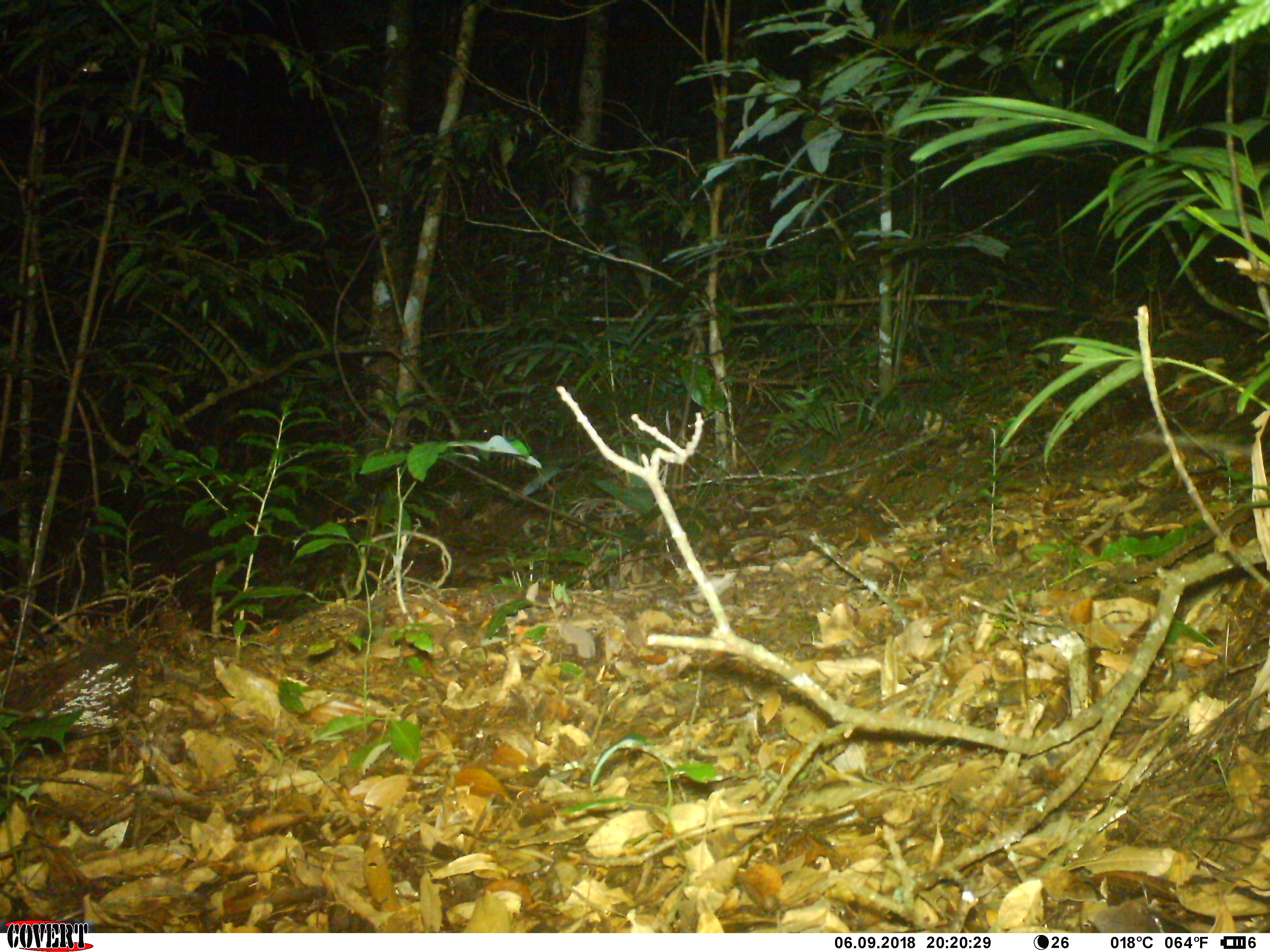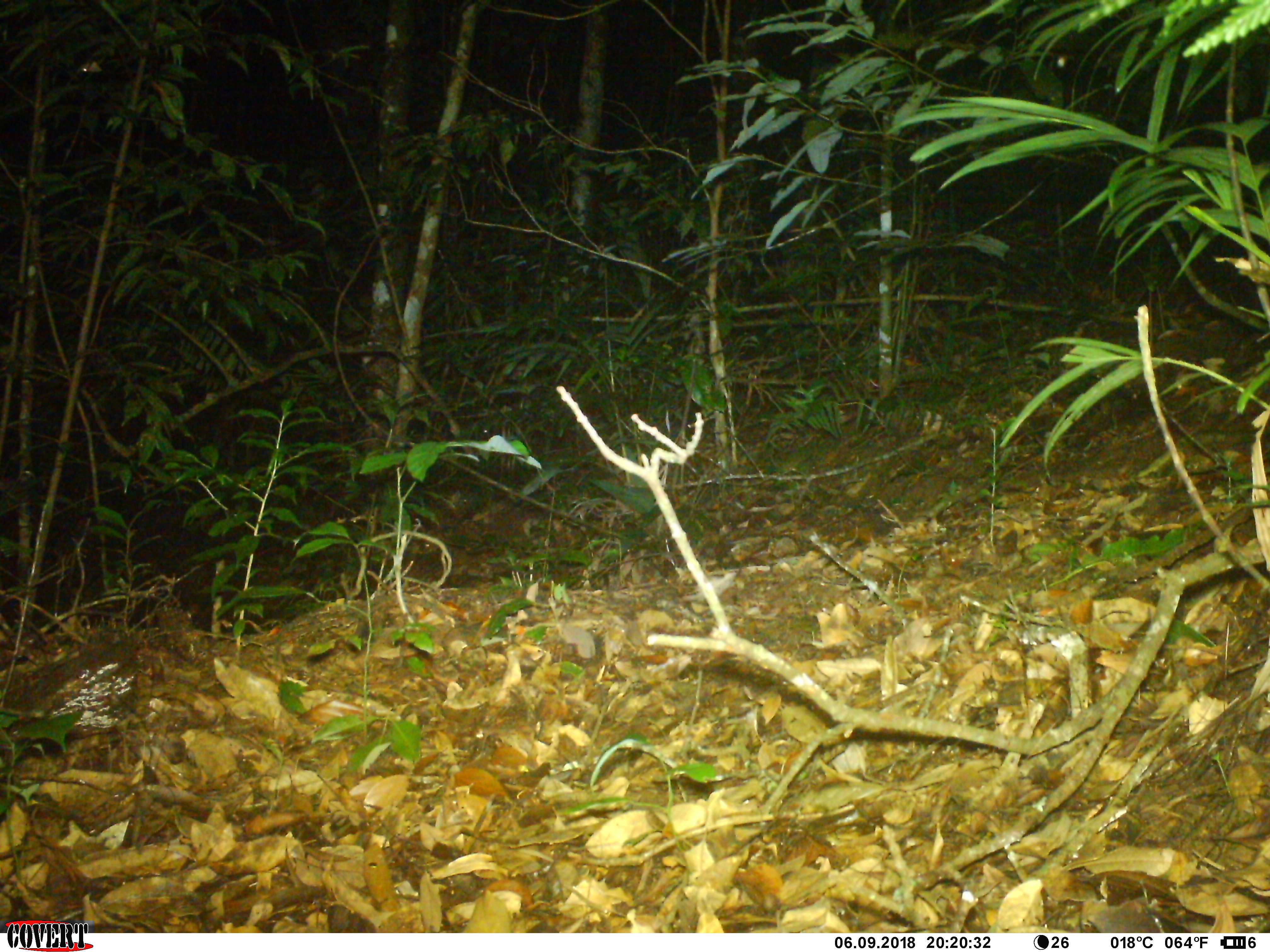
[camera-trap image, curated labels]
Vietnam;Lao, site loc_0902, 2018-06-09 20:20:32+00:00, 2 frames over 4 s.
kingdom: Animalia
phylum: Chordata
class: Mammalia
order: Rodentia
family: Muridae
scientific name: Muridae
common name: old-world mice and rats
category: unidentified murid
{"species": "unidentified murid (old-world mice and rats) (Muridae)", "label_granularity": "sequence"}